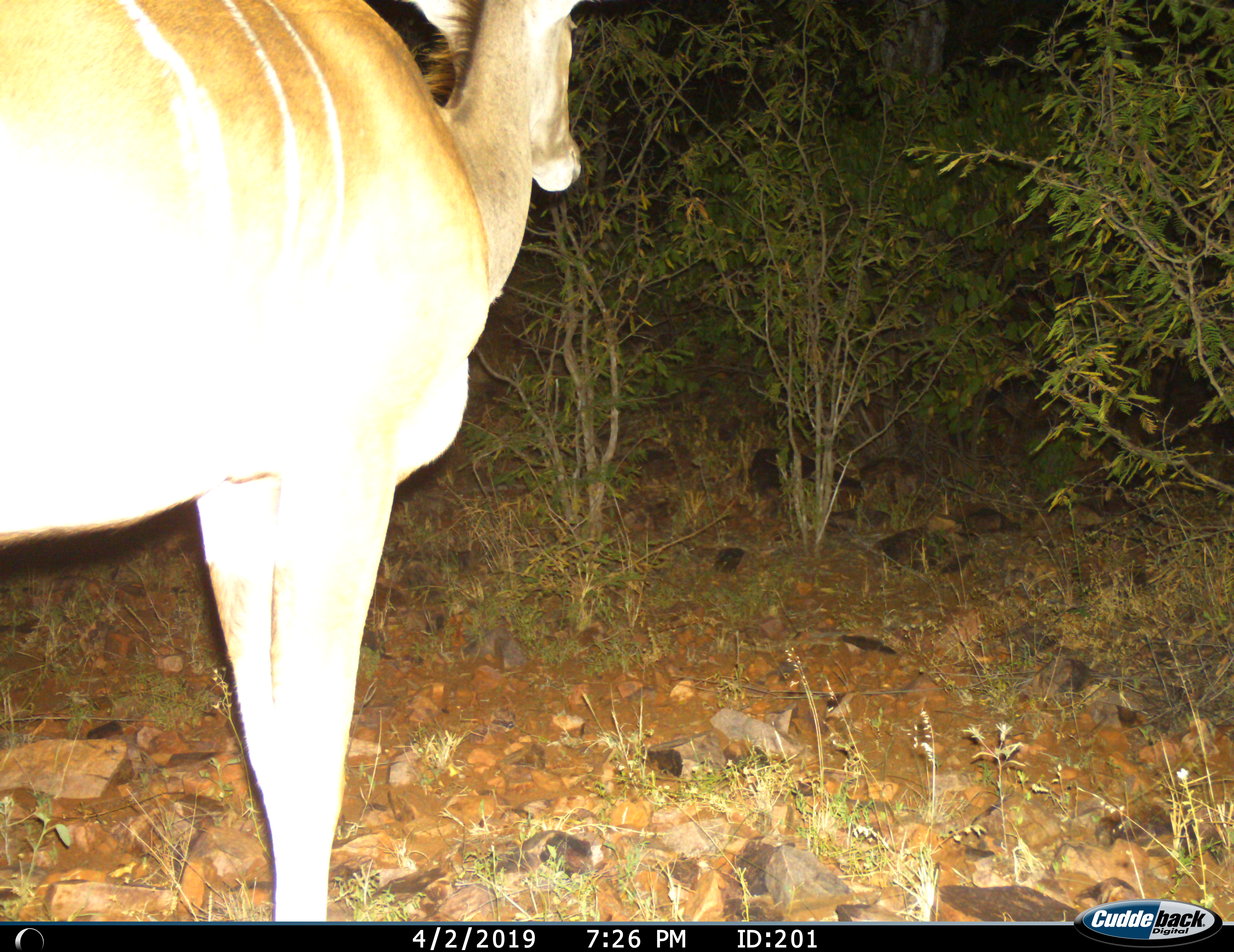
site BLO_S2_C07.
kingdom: Animalia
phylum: Chordata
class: Mammalia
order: Artiodactyla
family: Bovidae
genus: Tragelaphus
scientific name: Tragelaphus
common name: kudu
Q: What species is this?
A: Kudu (Tragelaphus).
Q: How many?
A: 1.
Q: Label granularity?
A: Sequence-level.